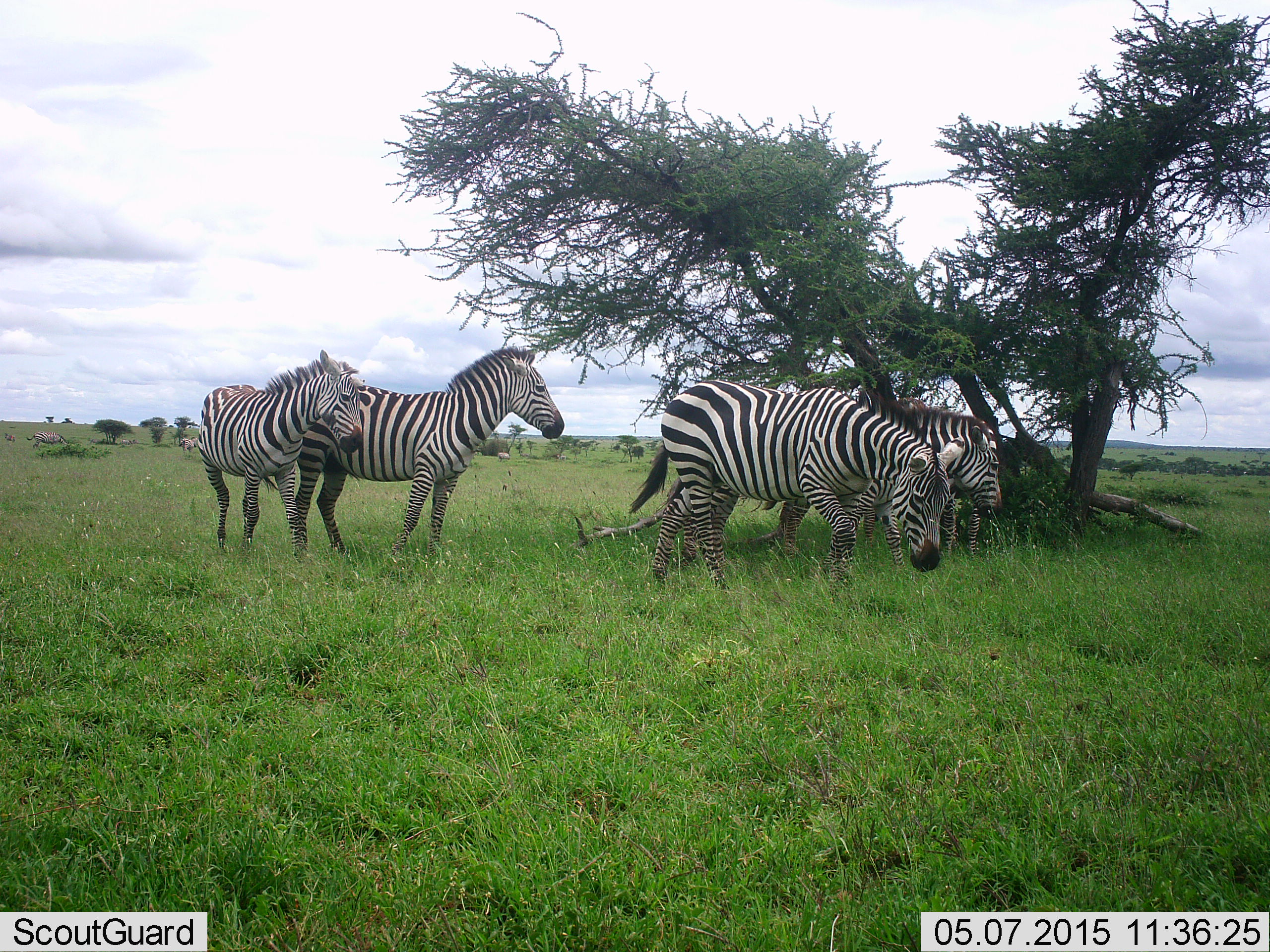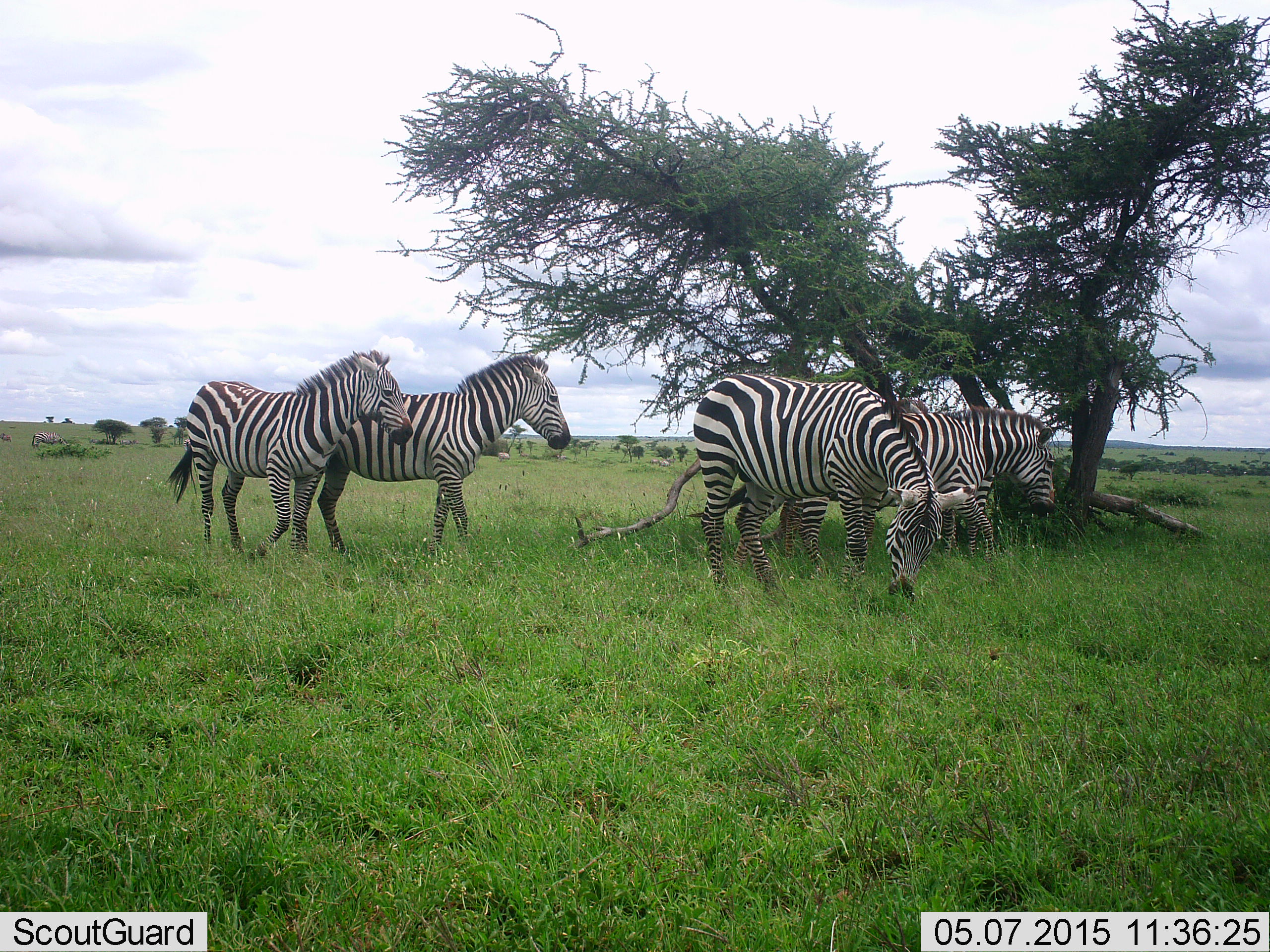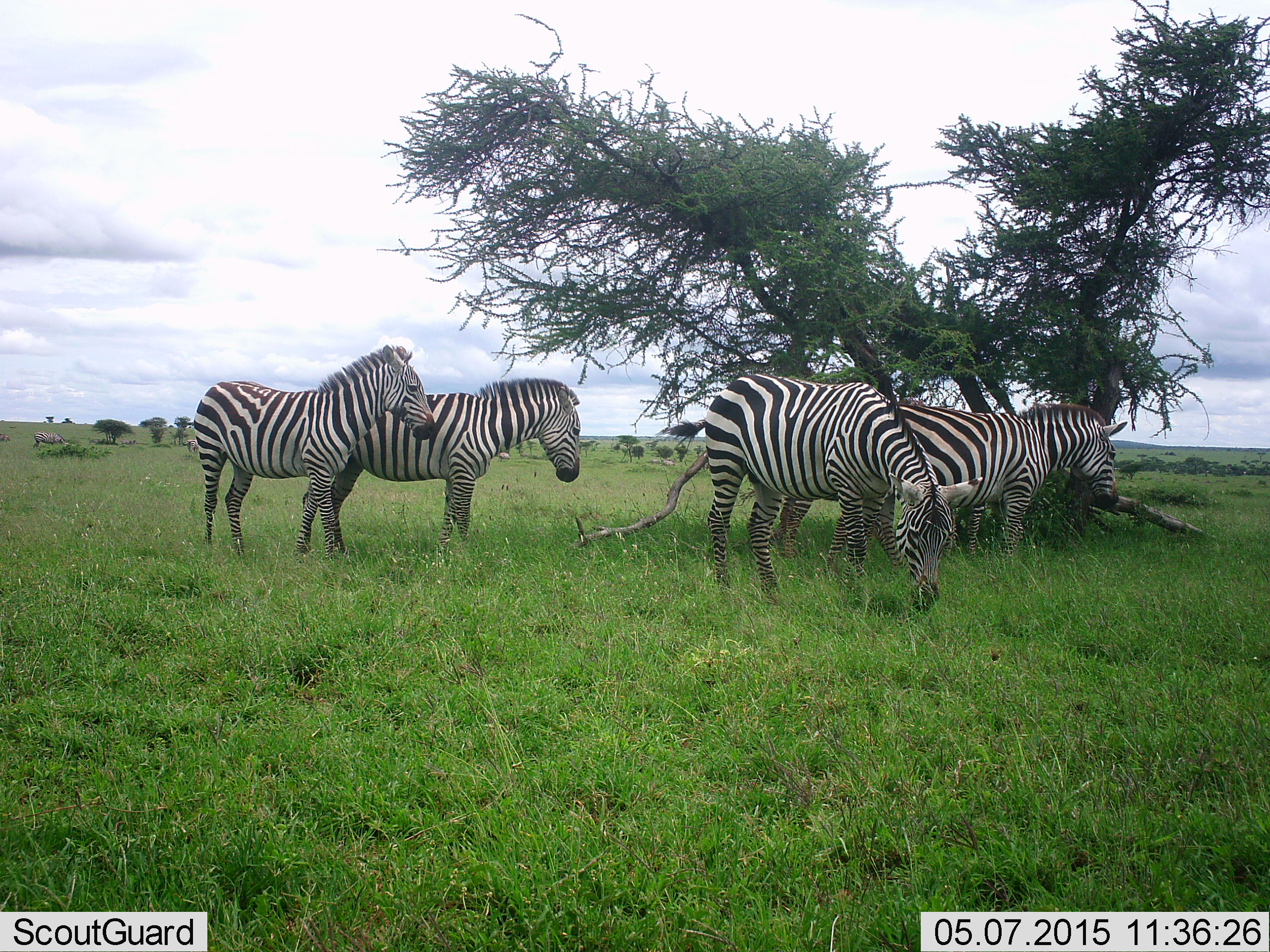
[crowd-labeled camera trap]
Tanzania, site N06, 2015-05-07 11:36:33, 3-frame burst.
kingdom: Animalia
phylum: Chordata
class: Mammalia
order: Perissodactyla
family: Equidae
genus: Equus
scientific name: Equus quagga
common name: plains zebra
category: zebra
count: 5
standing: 45%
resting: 0%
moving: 73%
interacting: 9%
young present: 0%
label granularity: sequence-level